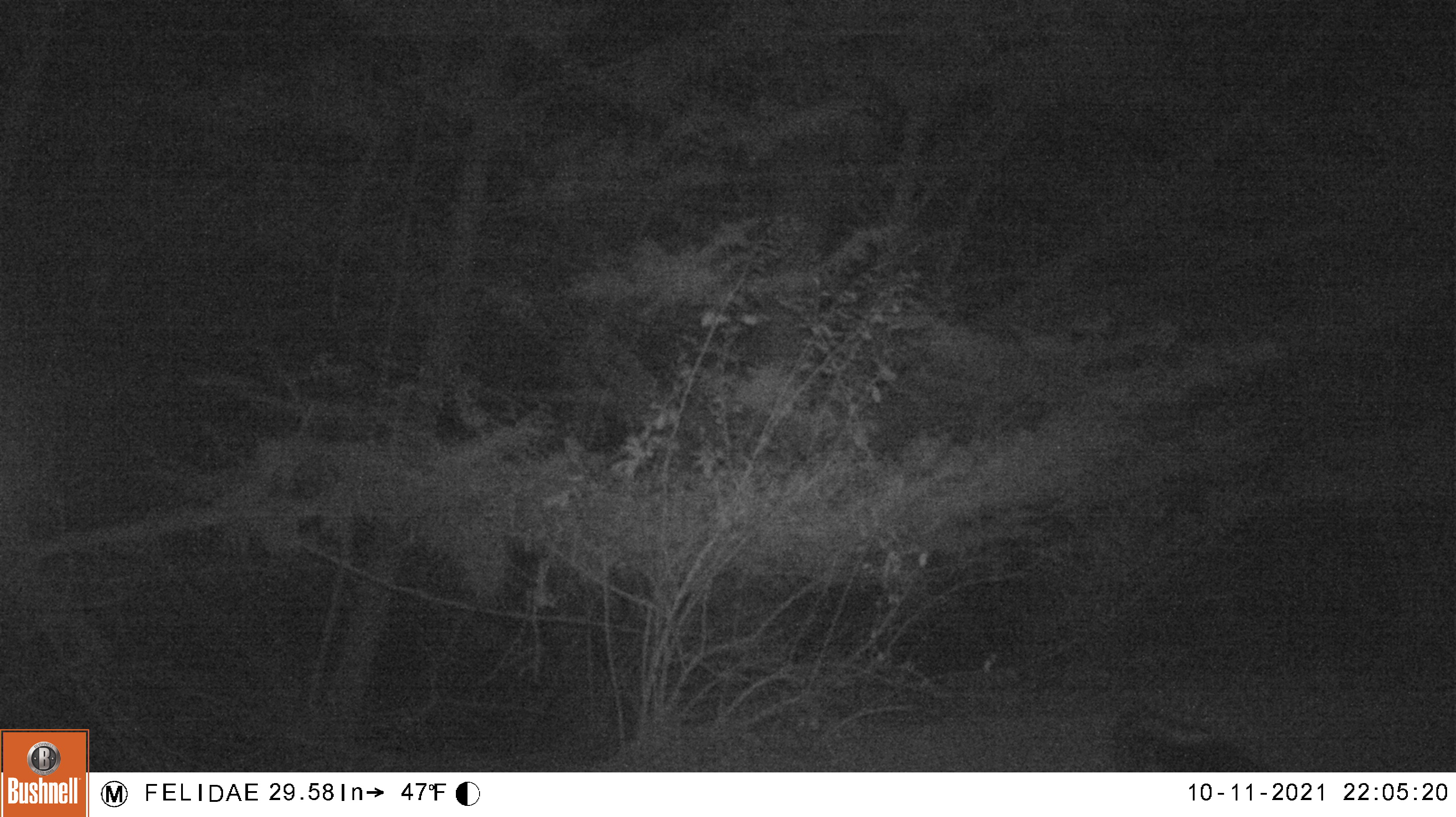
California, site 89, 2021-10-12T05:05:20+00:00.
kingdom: Animalia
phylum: Chordata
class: Mammalia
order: Carnivora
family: Mephitidae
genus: Mephitis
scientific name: Mephitis mephitis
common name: striped skunk